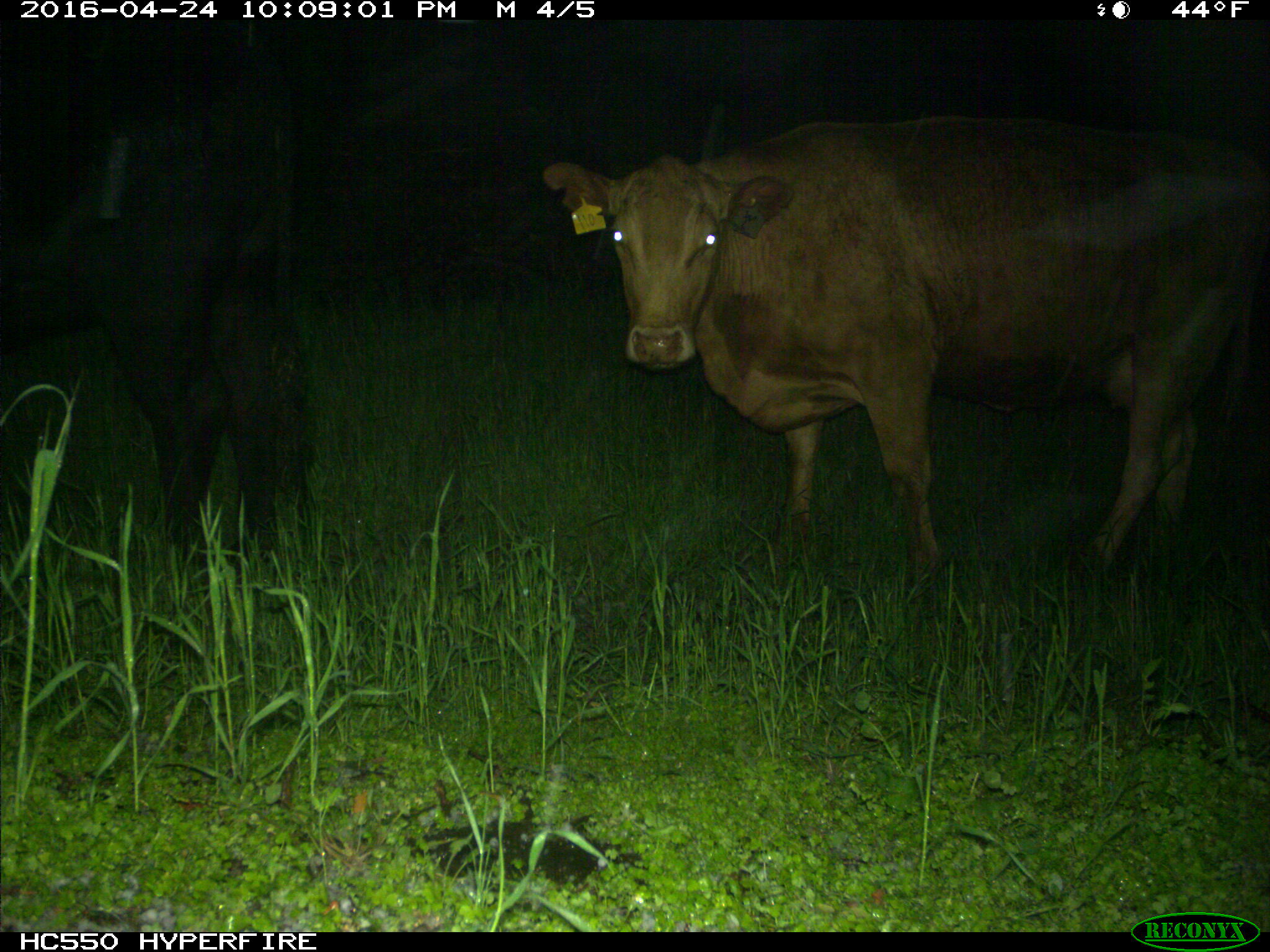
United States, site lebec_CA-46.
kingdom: Animalia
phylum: Chordata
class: Mammalia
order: Artiodactyla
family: Bovidae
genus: Bos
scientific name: Bos taurus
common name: domestic cow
Bos taurus (domestic cow).